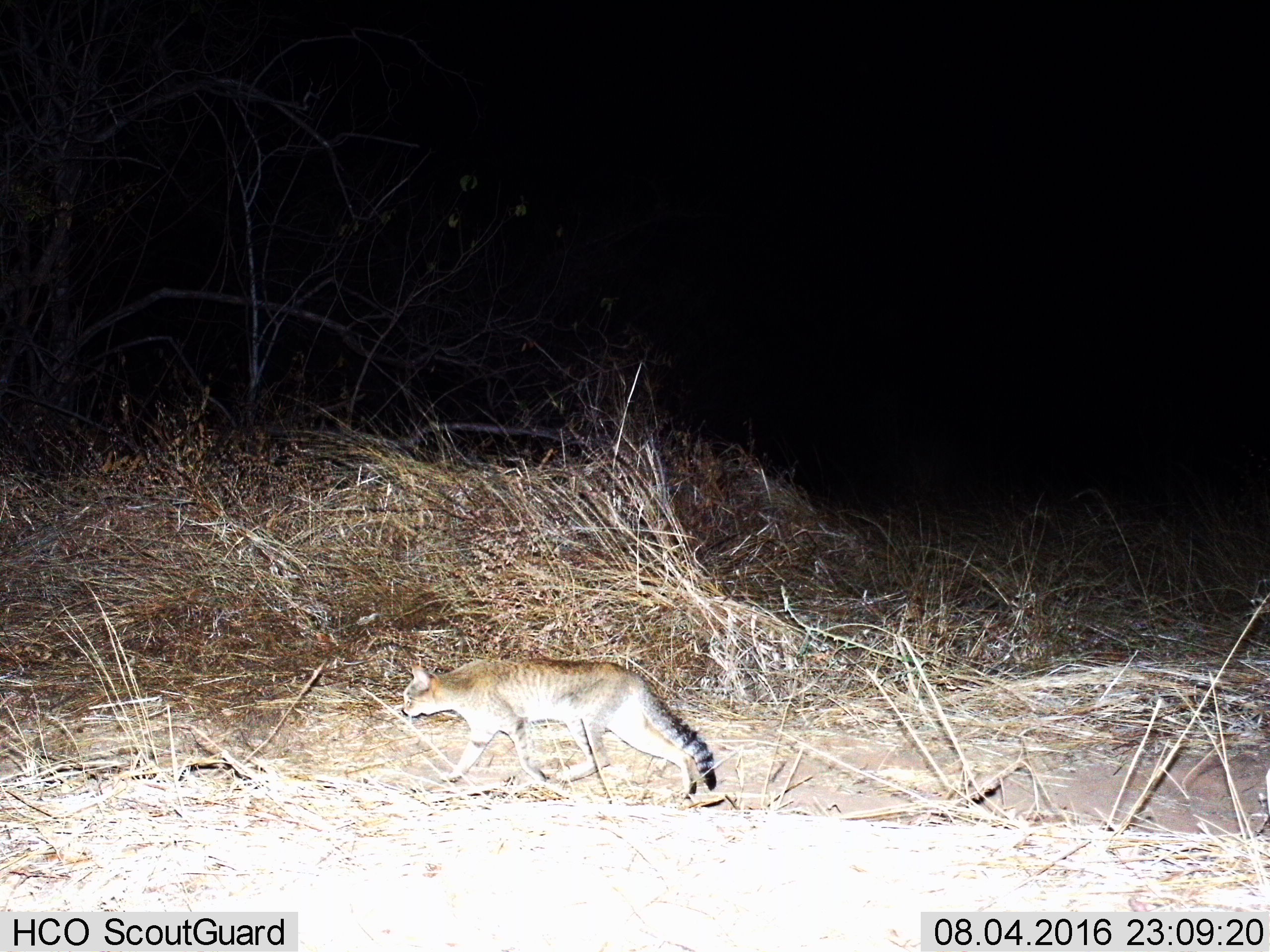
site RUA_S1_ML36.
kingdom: Animalia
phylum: Chordata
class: Mammalia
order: Carnivora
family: Felidae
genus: Felis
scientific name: Felis lybica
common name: african wild cat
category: africanwildcat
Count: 1.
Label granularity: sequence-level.